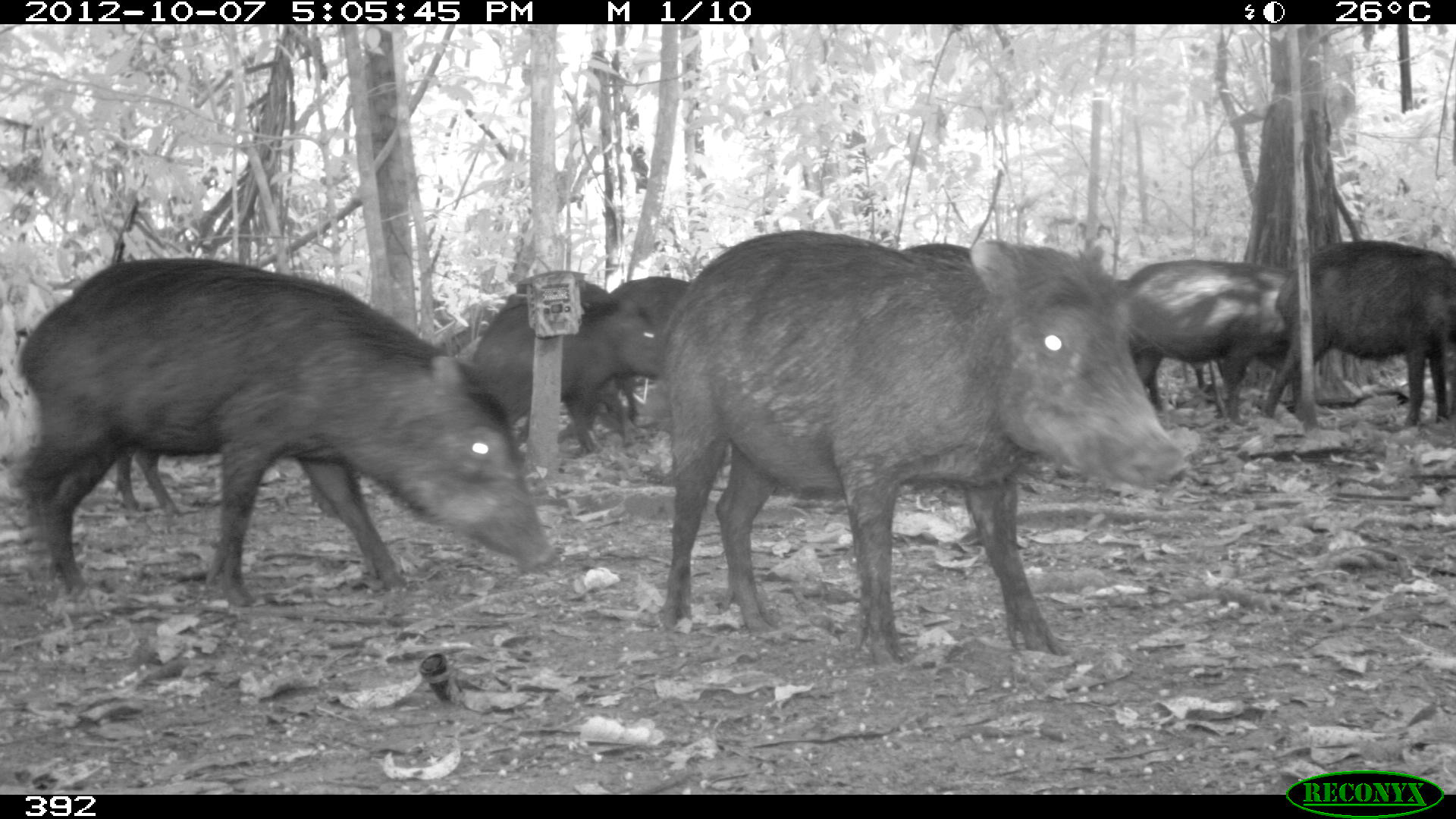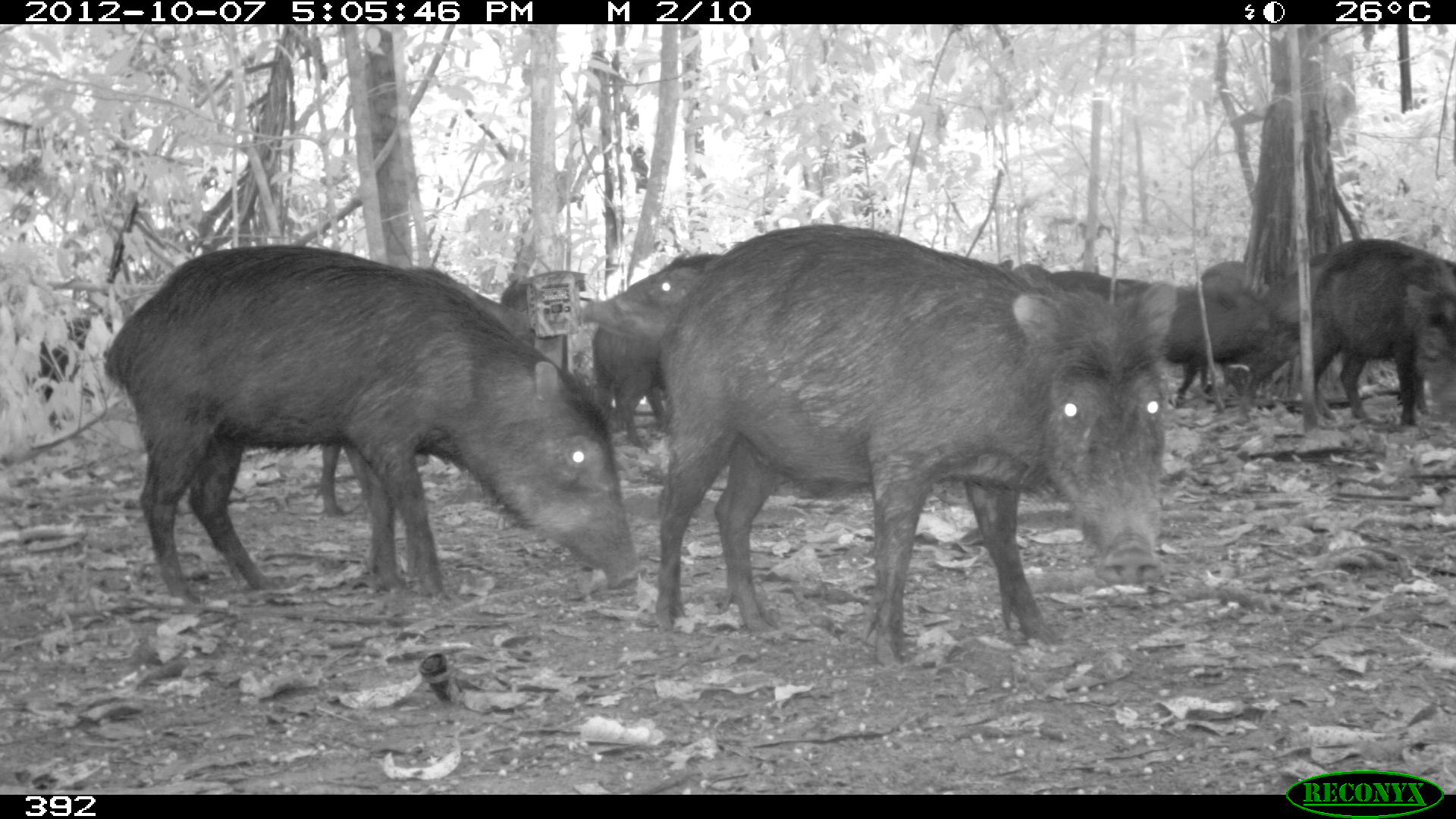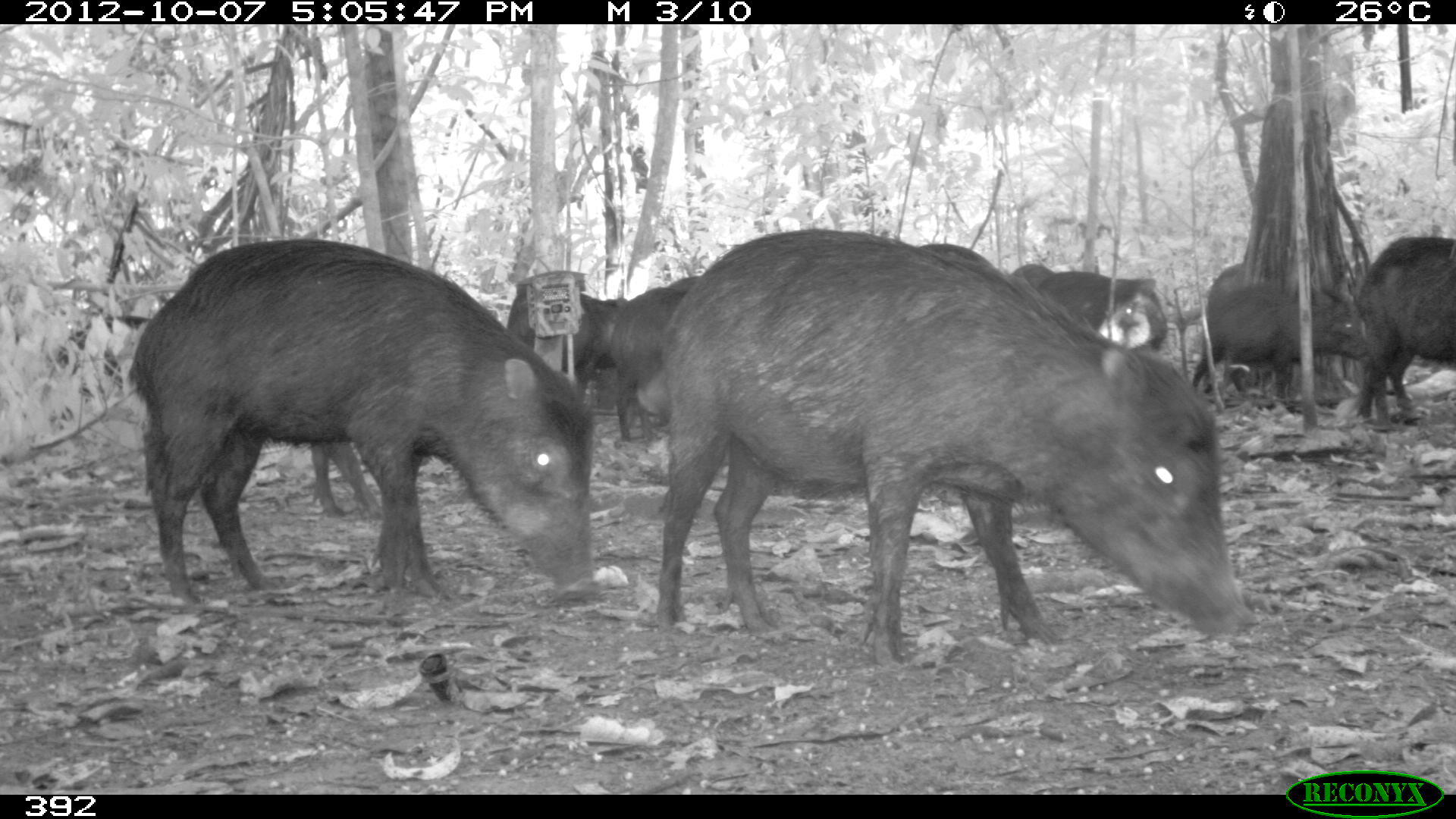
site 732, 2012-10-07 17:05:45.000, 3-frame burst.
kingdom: Animalia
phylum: Chordata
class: Mammalia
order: Artiodactyla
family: Tayassuidae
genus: Tayassu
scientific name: Tayassu pecari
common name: white-lipped peccary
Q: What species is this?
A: Tayassu pecari (white-lipped peccary).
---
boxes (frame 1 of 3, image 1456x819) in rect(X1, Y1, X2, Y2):
tayassu pecari: rect(660, 229, 1188, 667); rect(16, 256, 557, 606); rect(1260, 239, 1452, 428); rect(467, 290, 660, 451); rect(1118, 259, 1295, 424); rect(468, 270, 610, 444); rect(579, 273, 690, 425); rect(113, 450, 344, 517)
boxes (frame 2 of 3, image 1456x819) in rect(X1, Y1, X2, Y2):
tayassu pecari: rect(656, 223, 1178, 664); rect(102, 243, 637, 595); rect(317, 264, 525, 516); rect(1282, 233, 1456, 426); rect(1153, 279, 1297, 408); rect(583, 251, 723, 344); rect(591, 329, 669, 447); rect(1197, 260, 1247, 391); rect(1047, 270, 1134, 302); rect(998, 259, 1052, 282)